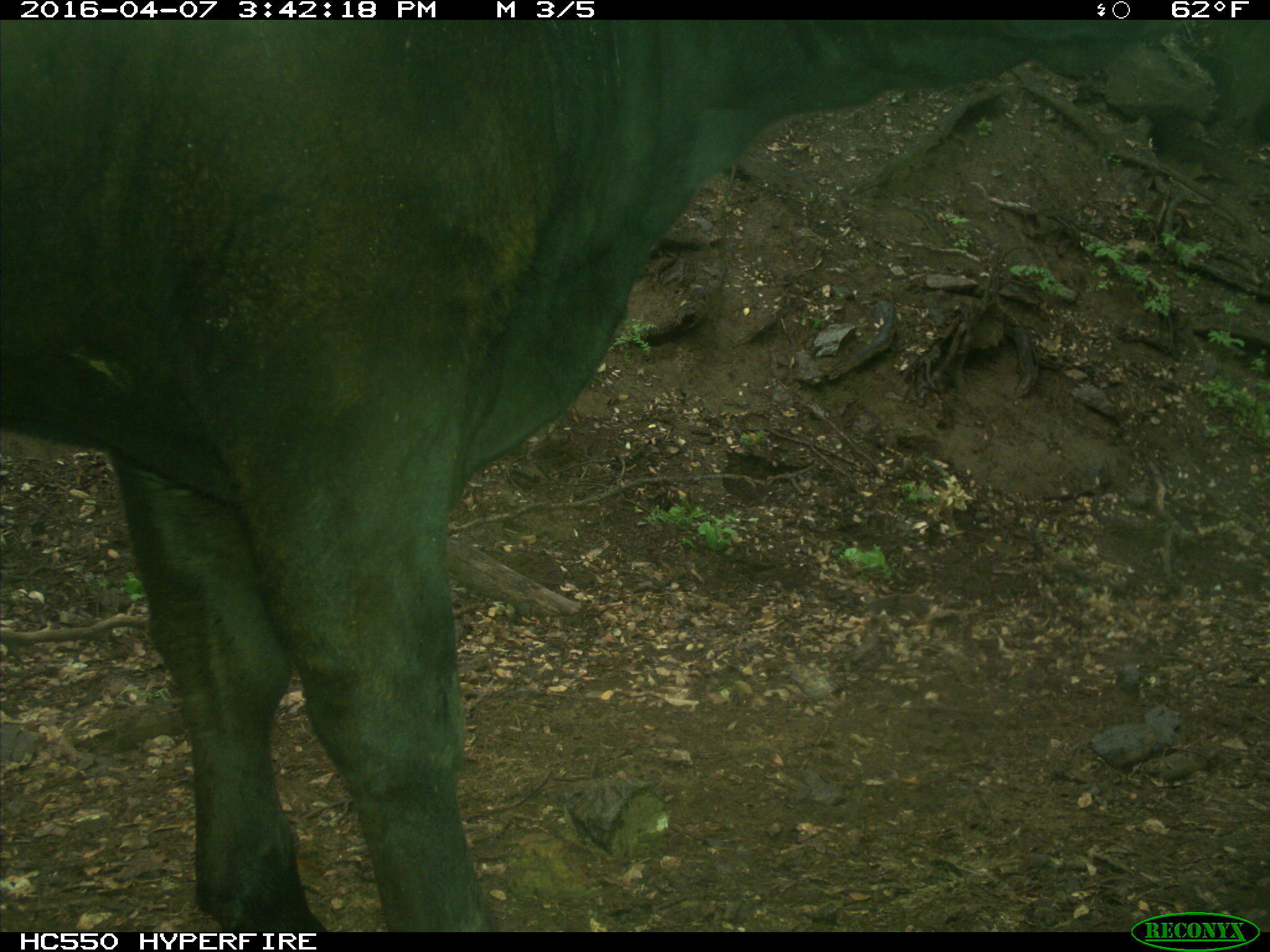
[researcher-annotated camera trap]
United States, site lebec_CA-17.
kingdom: Animalia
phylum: Chordata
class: Mammalia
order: Artiodactyla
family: Bovidae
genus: Bos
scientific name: Bos taurus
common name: domestic cow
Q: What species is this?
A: Bos taurus (domestic cow).